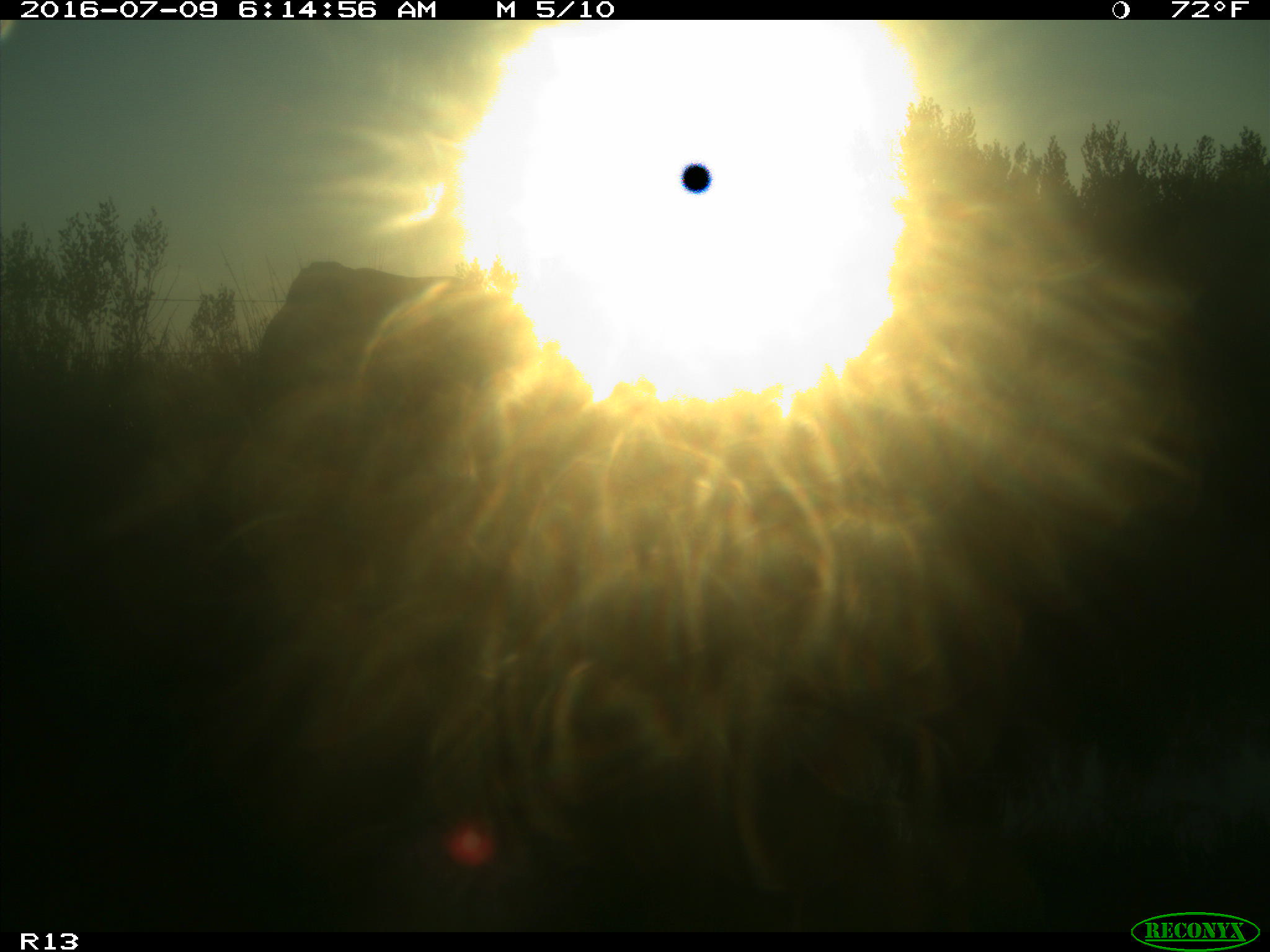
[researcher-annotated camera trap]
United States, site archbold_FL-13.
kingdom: Animalia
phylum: Chordata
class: Mammalia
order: Artiodactyla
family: Bovidae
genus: Bos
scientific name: Bos taurus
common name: domestic cow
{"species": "Bos taurus (domestic cow)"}